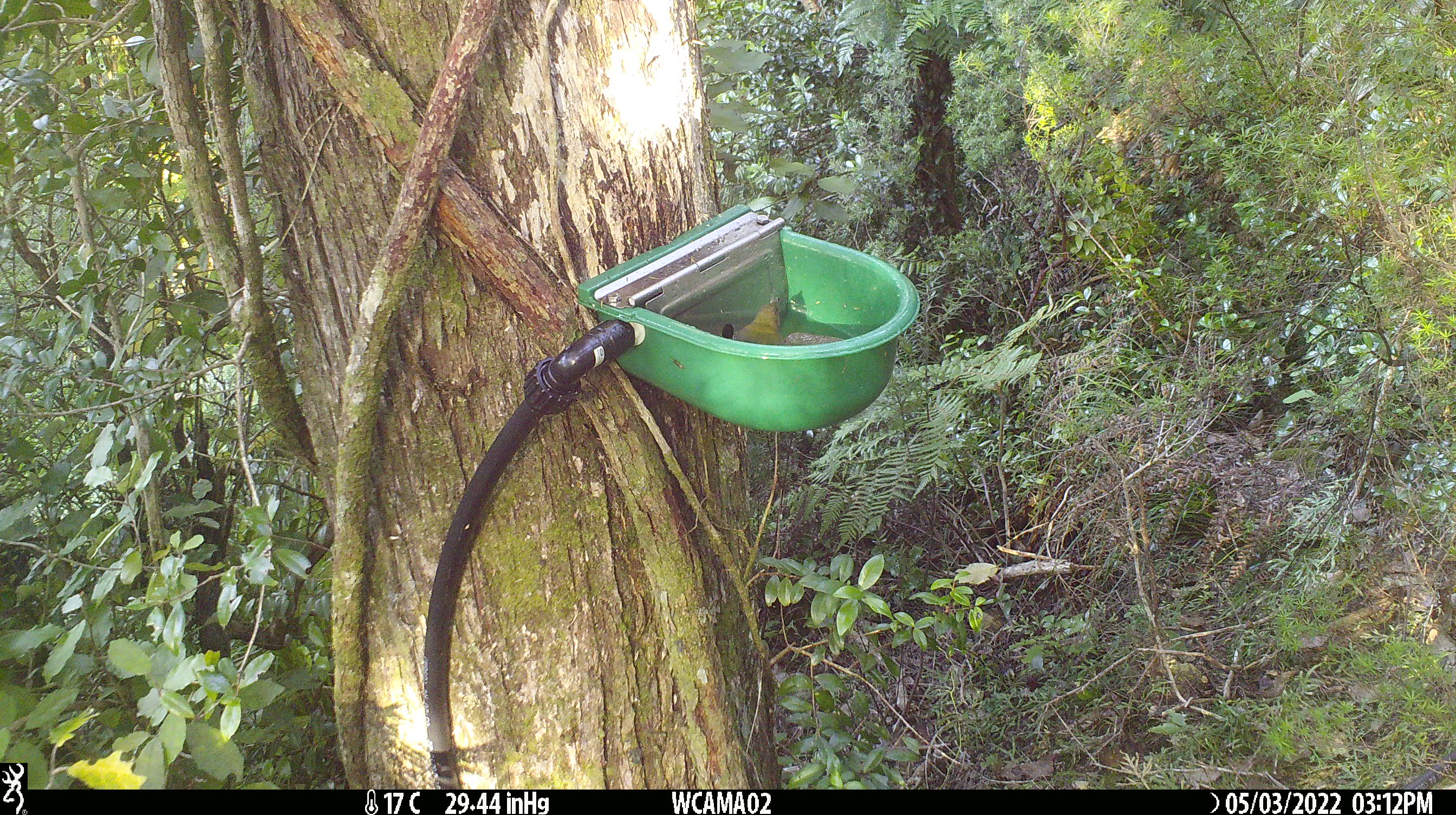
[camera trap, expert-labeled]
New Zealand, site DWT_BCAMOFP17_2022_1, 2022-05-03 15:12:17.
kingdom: Animalia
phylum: Chordata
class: Aves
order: Passeriformes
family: Meliphagidae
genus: Anthornis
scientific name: Anthornis melanura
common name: new zealand bellbird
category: bellbird